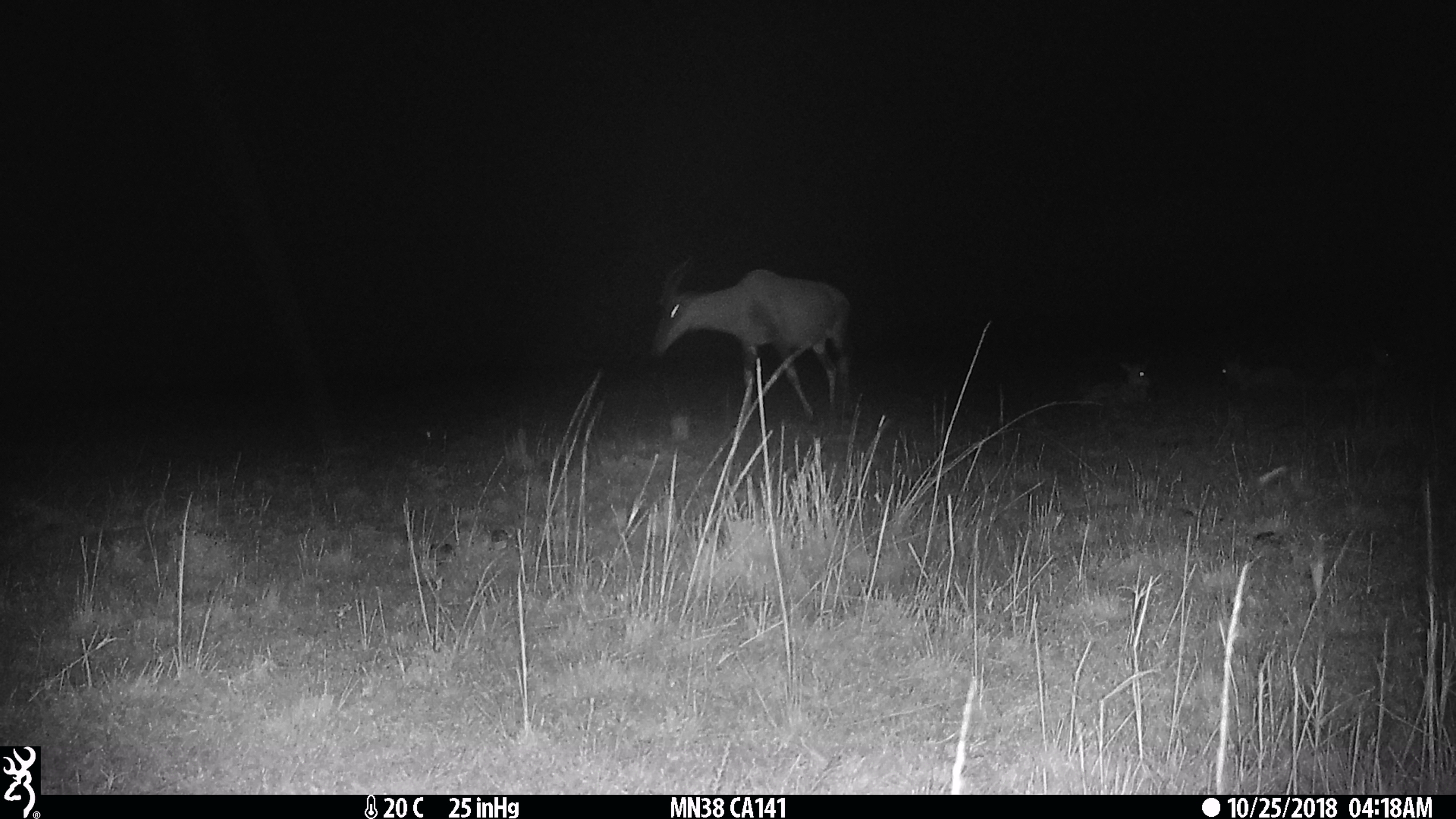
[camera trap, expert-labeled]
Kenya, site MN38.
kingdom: Animalia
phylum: Chordata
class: Mammalia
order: Artiodactyla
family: Bovidae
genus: Damaliscus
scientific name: Damaliscus lunatus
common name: topi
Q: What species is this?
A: Topi (Damaliscus lunatus).